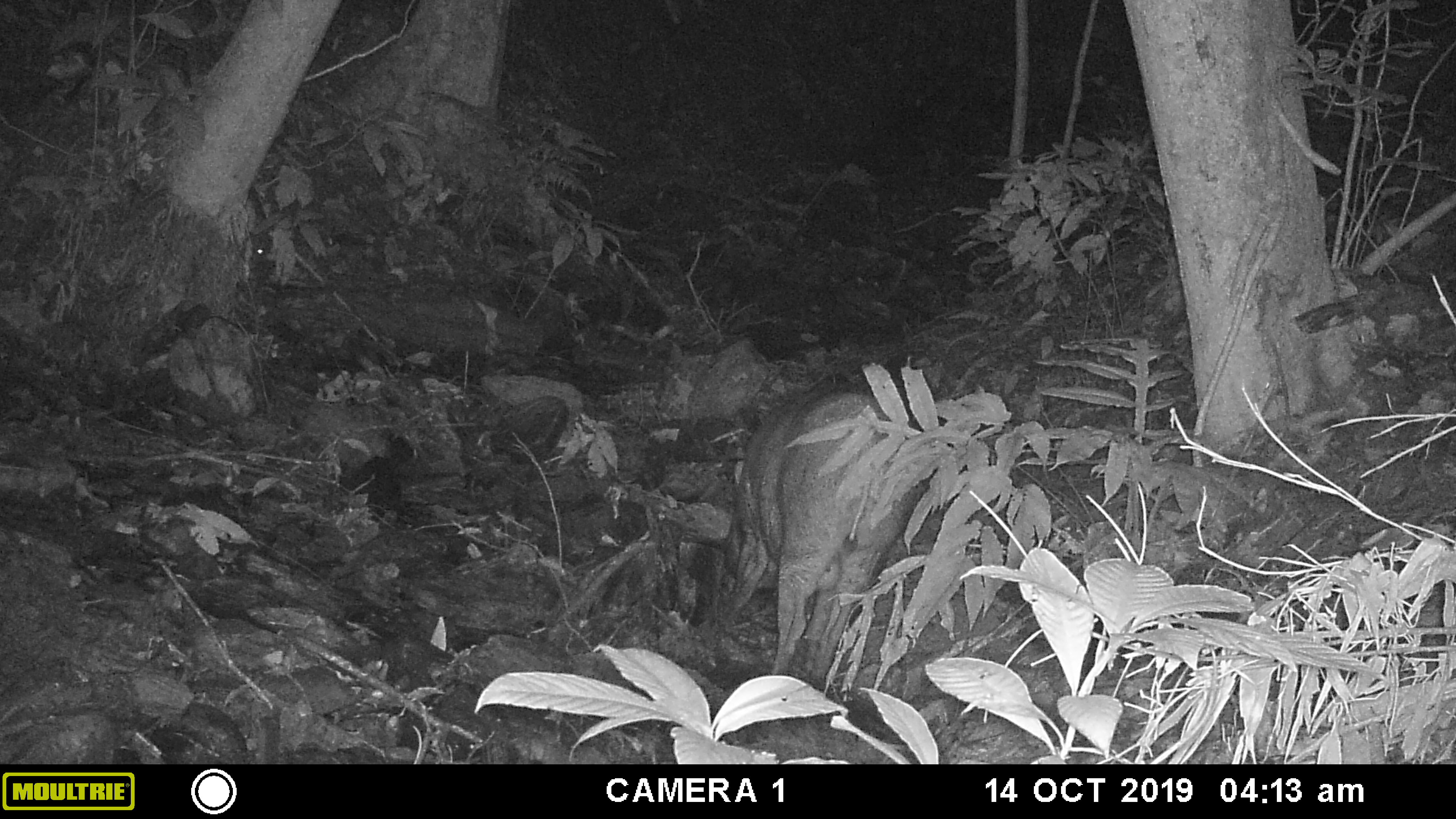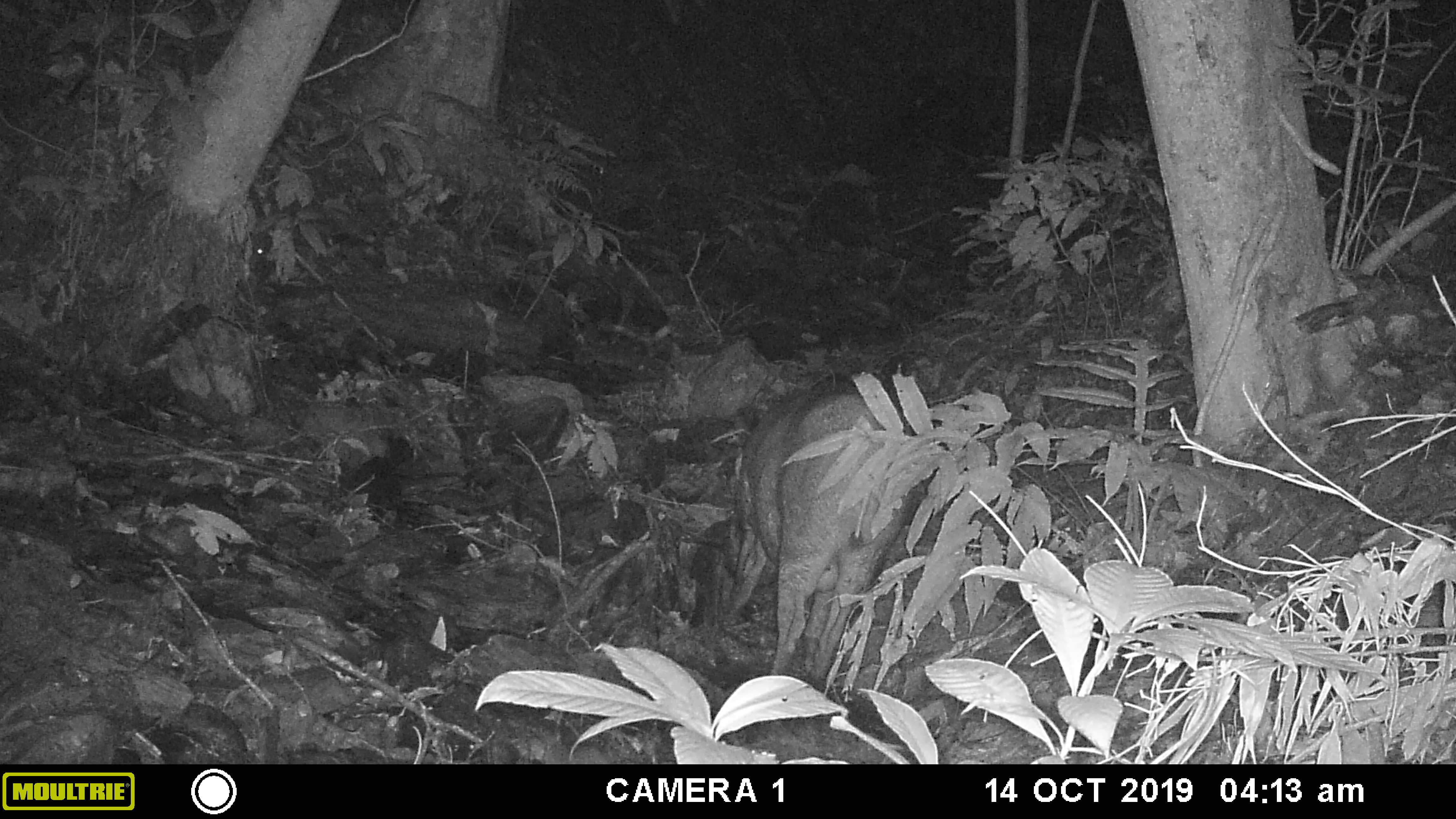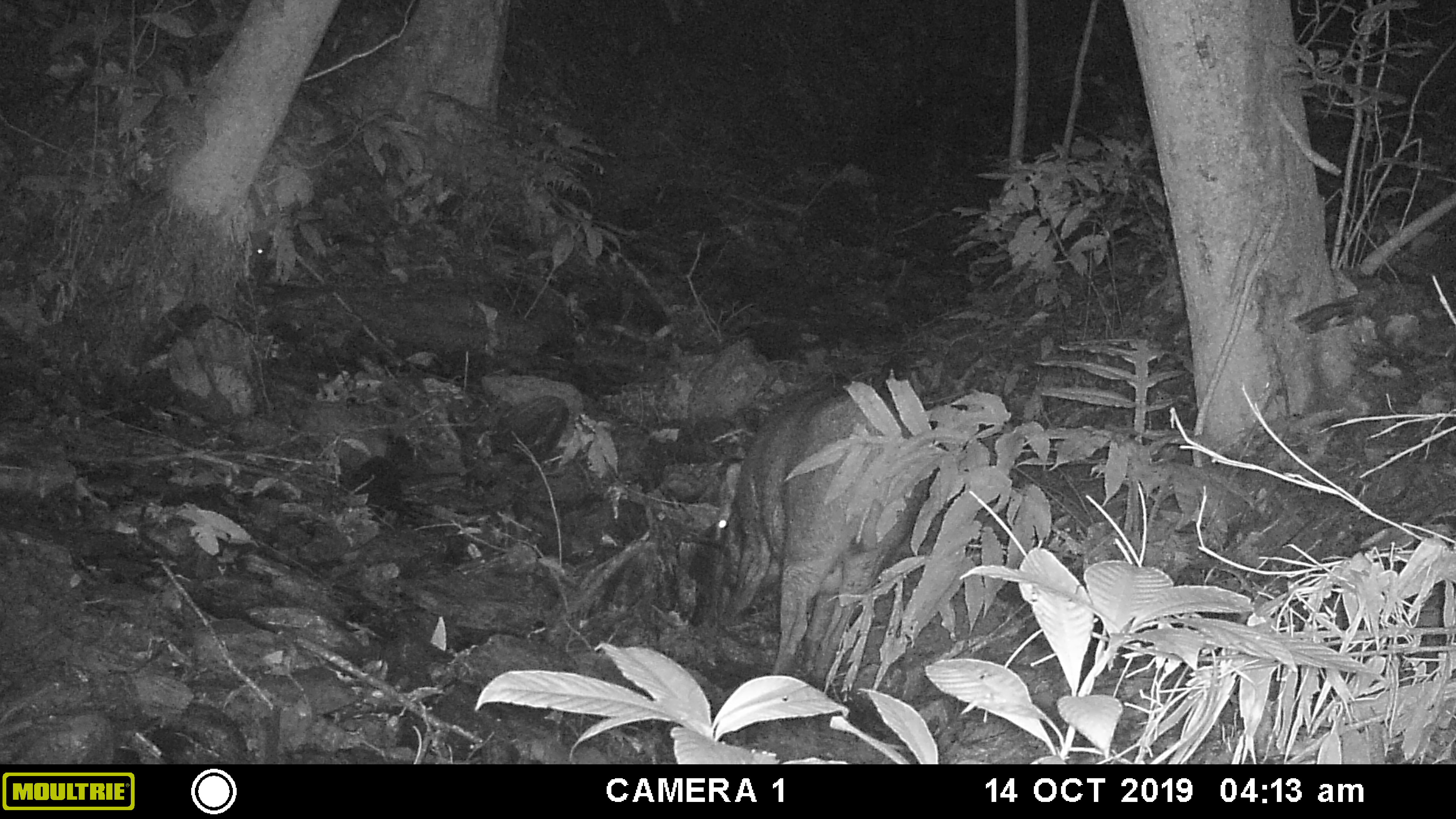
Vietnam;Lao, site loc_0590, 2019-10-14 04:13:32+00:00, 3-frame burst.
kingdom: Animalia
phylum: Chordata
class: Mammalia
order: Artiodactyla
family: Suidae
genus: Sus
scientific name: Sus scrofa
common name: eurasian wild pig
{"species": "eurasian wild pig (Sus scrofa)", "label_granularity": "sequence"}